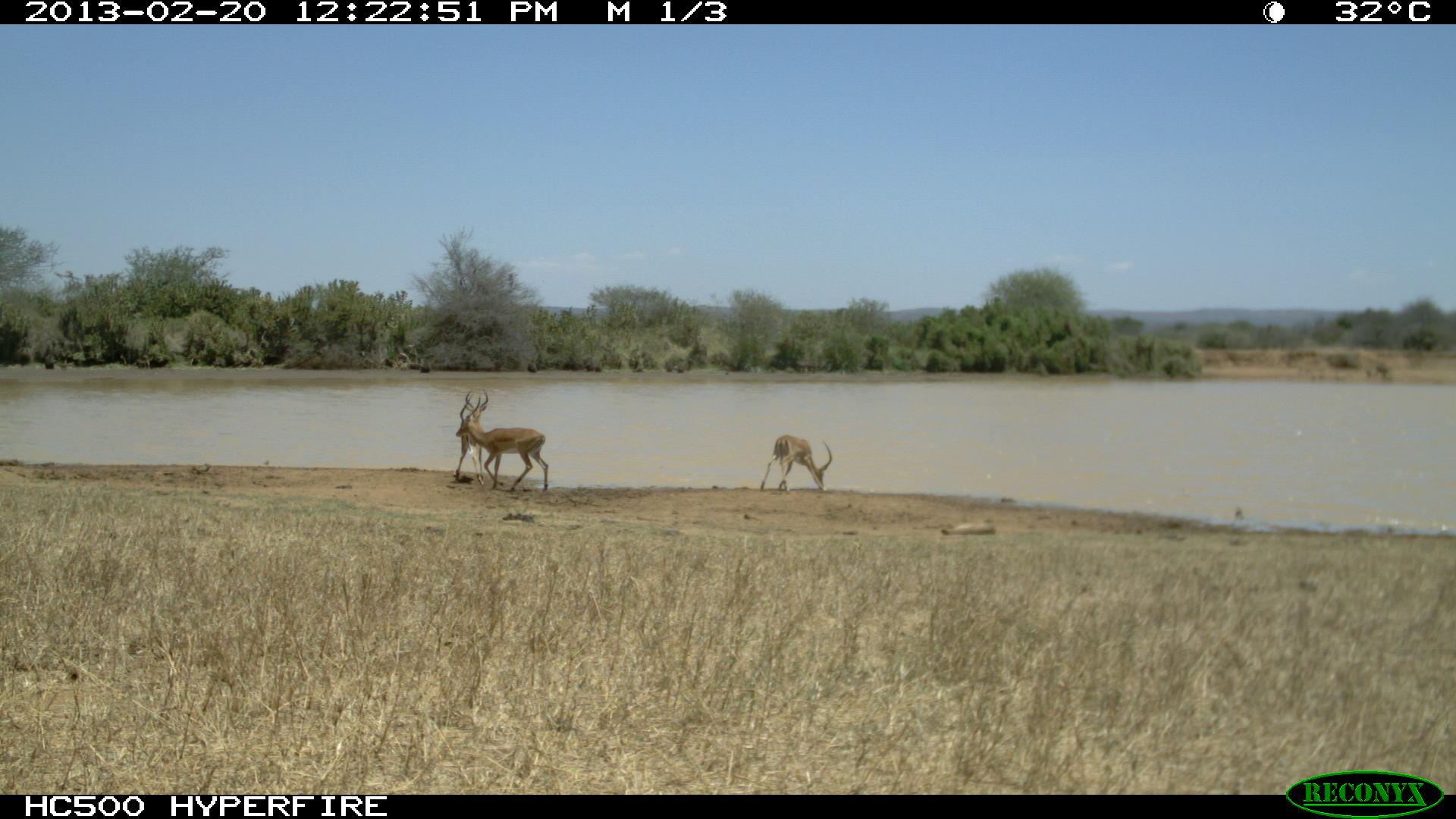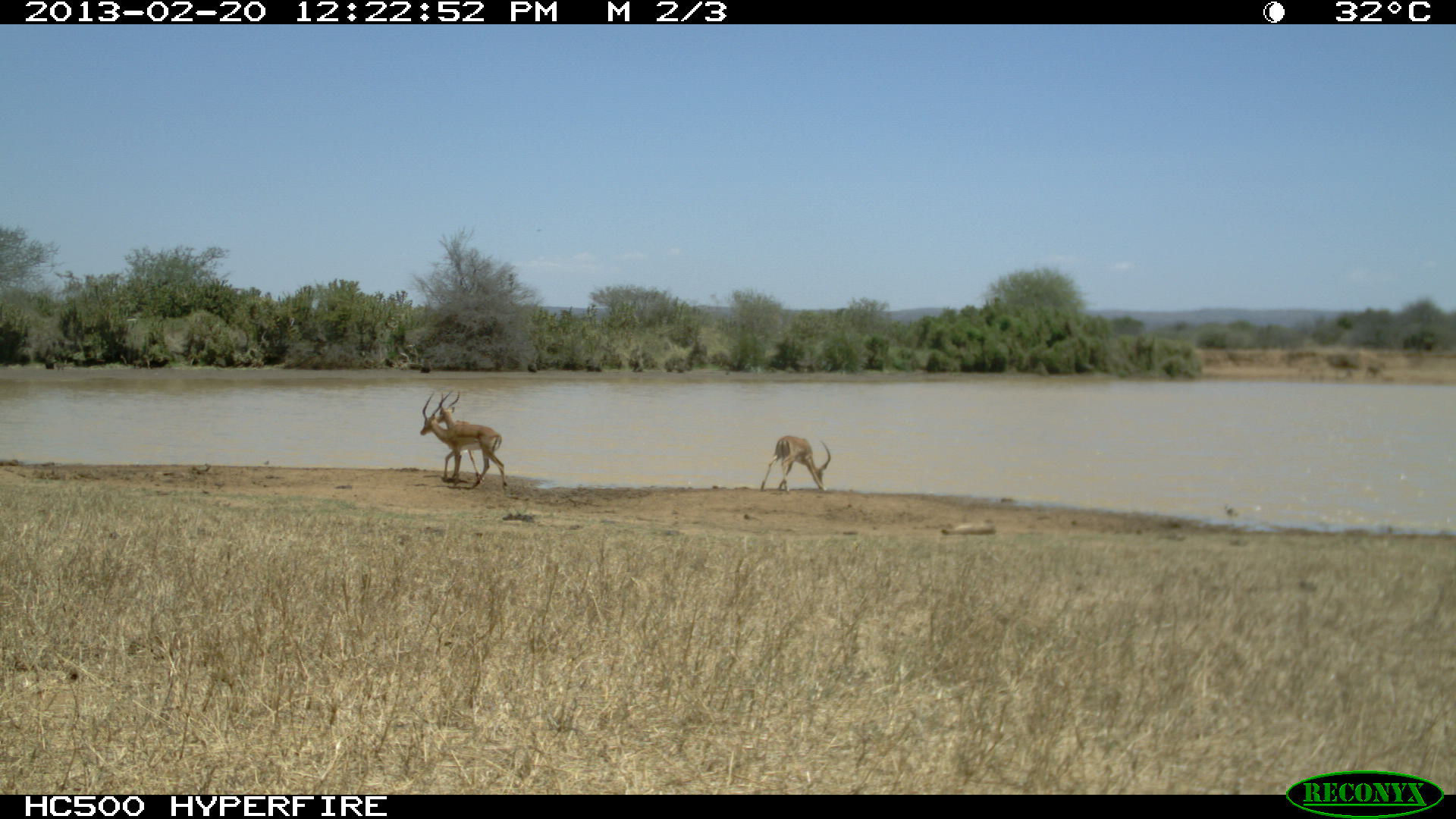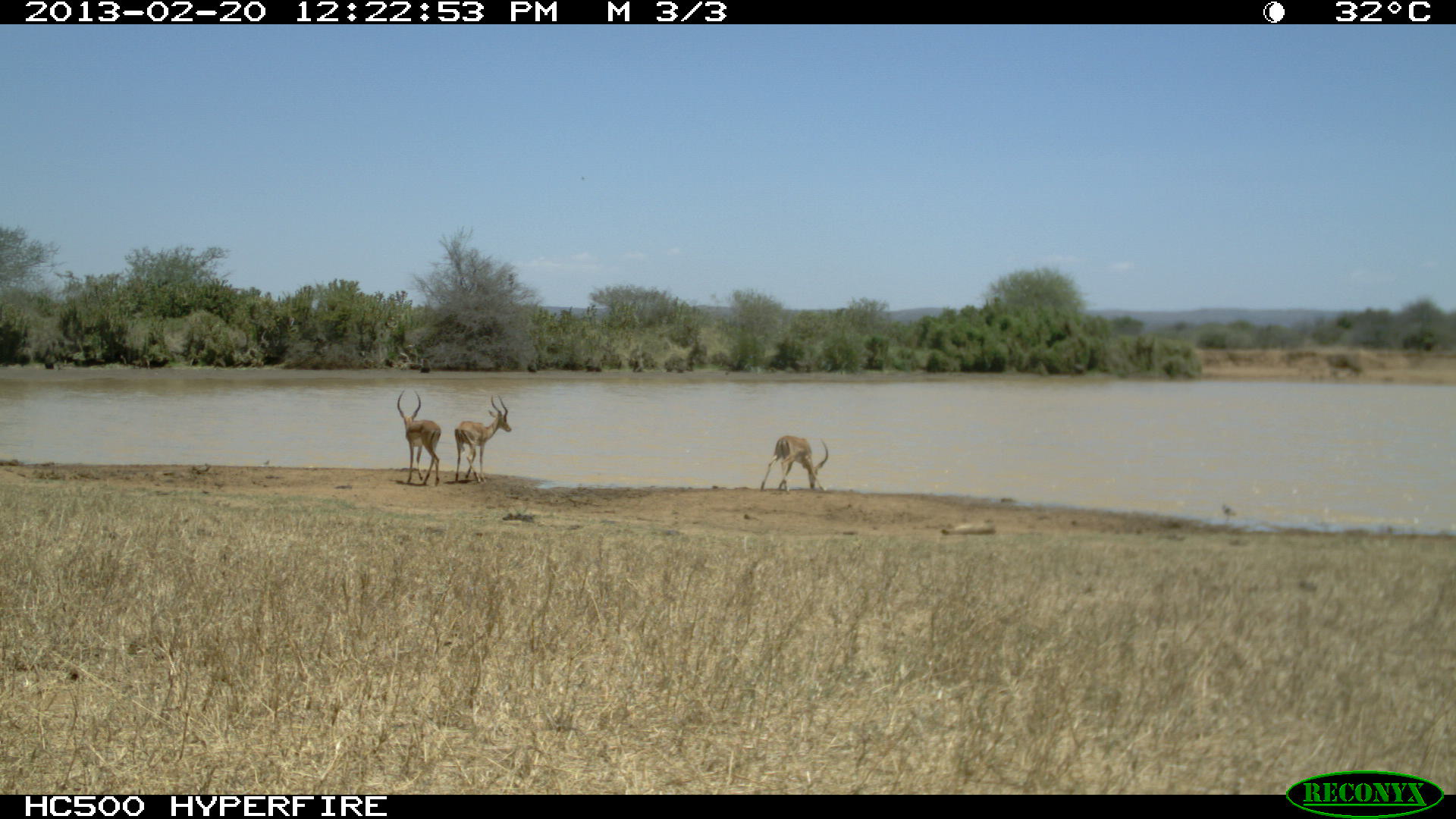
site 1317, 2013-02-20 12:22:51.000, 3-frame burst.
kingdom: Animalia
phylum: Chordata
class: Mammalia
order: Artiodactyla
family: Bovidae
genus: Aepyceros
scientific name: Aepyceros melampus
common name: impala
Aepyceros melampus (impala), count 1.